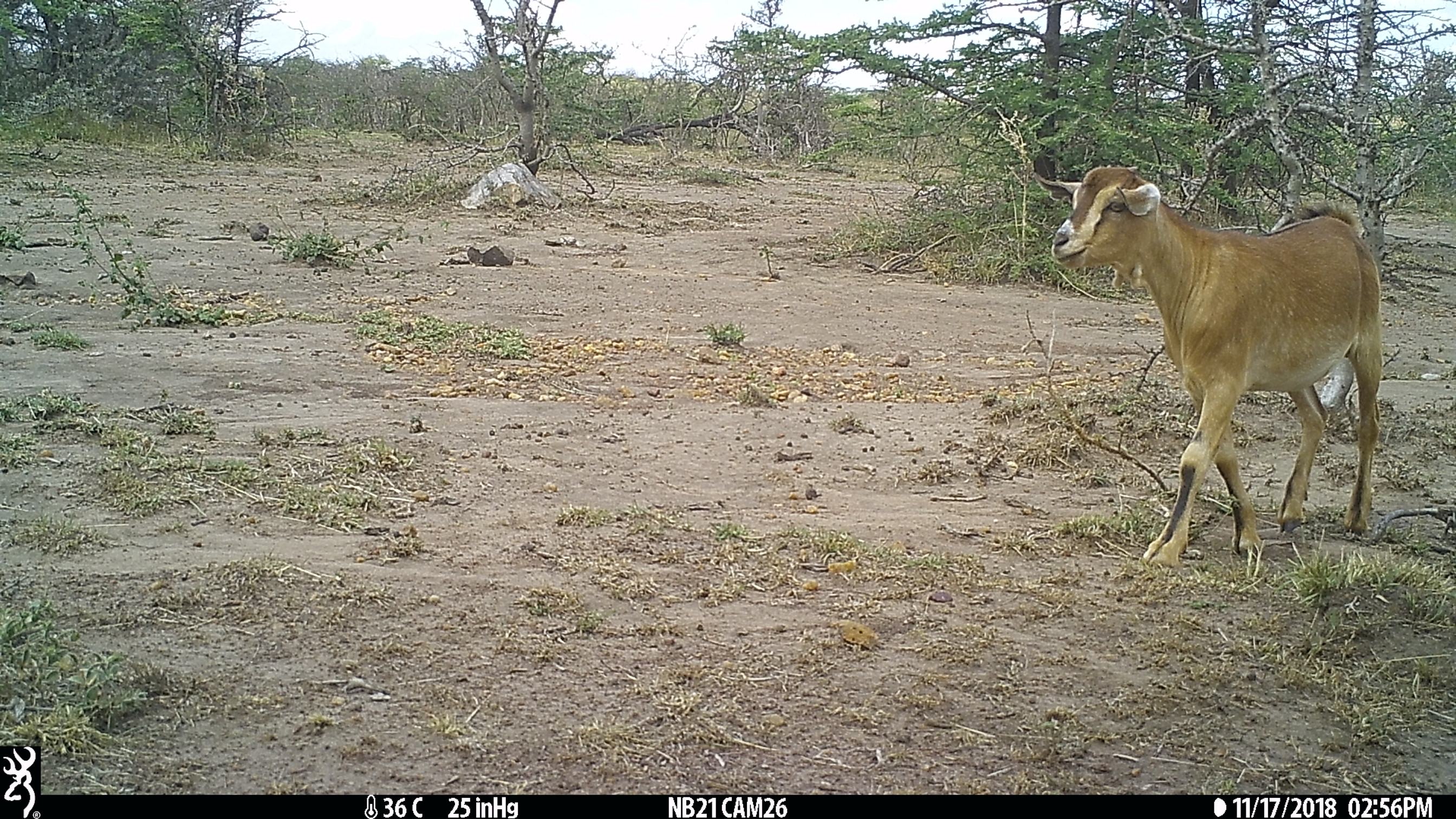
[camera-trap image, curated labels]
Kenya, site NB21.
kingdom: Animalia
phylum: Chordata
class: Mammalia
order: Artiodactyla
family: Bovidae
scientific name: Bovidae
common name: sheep or goat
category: shoat